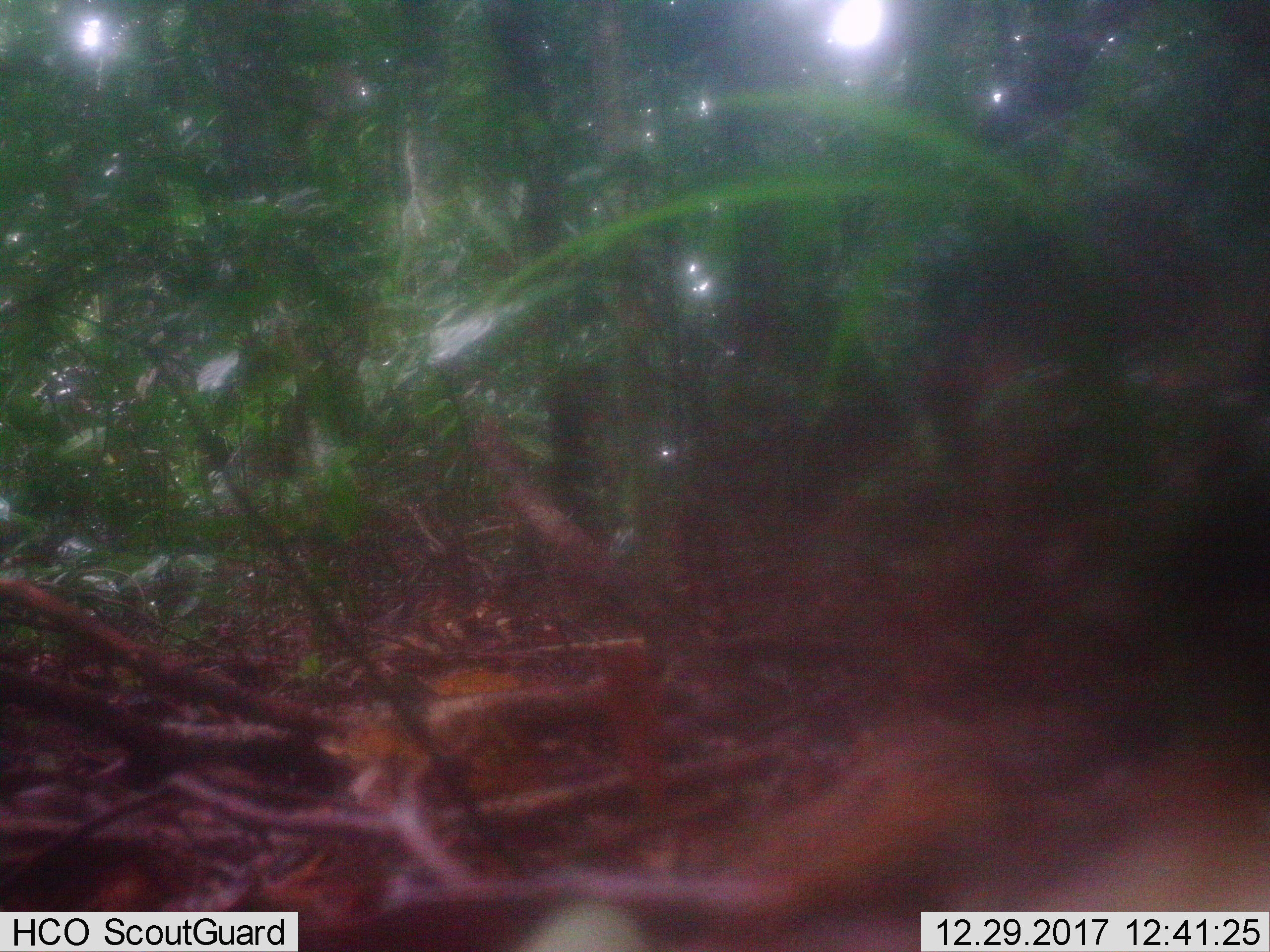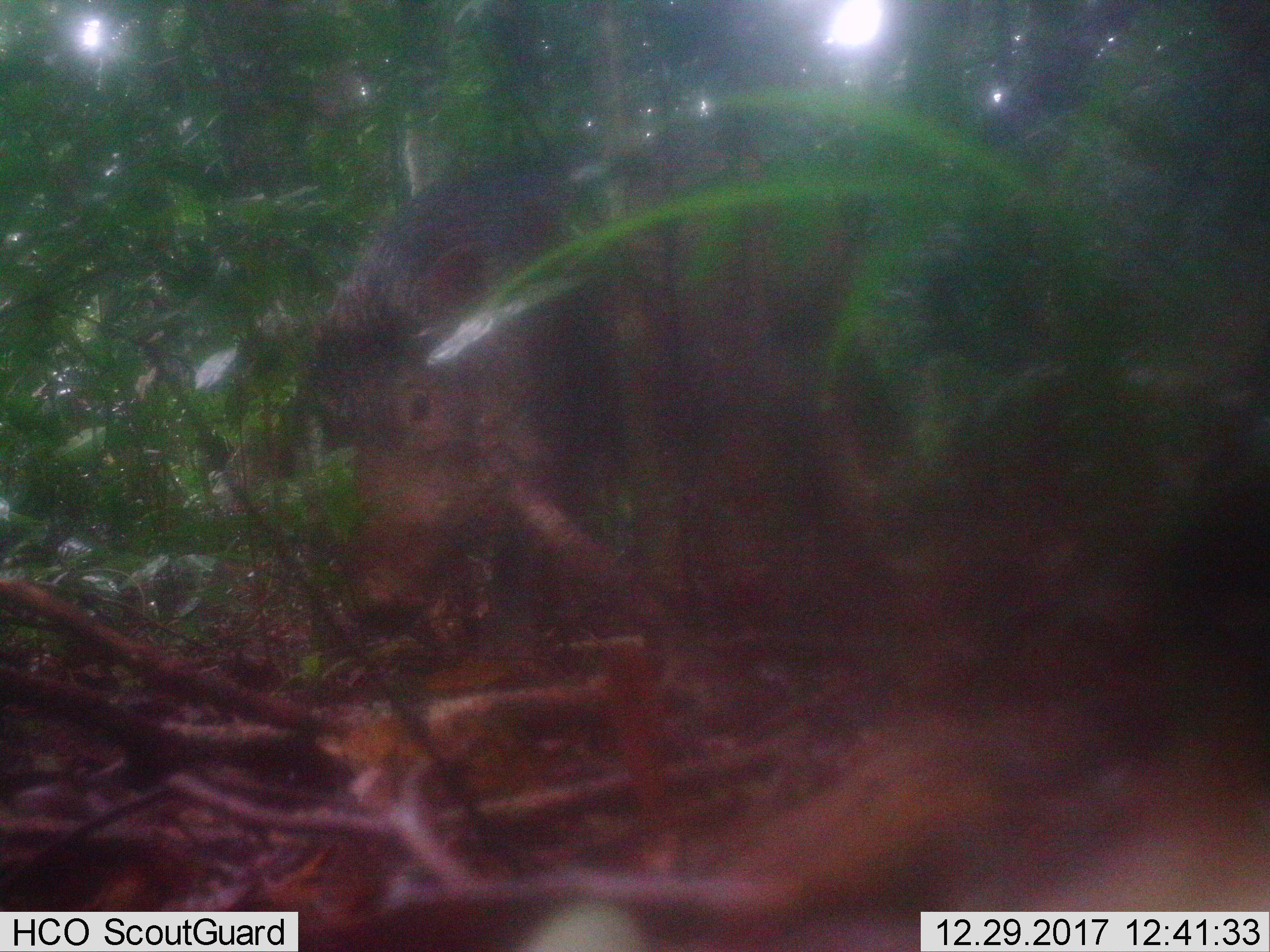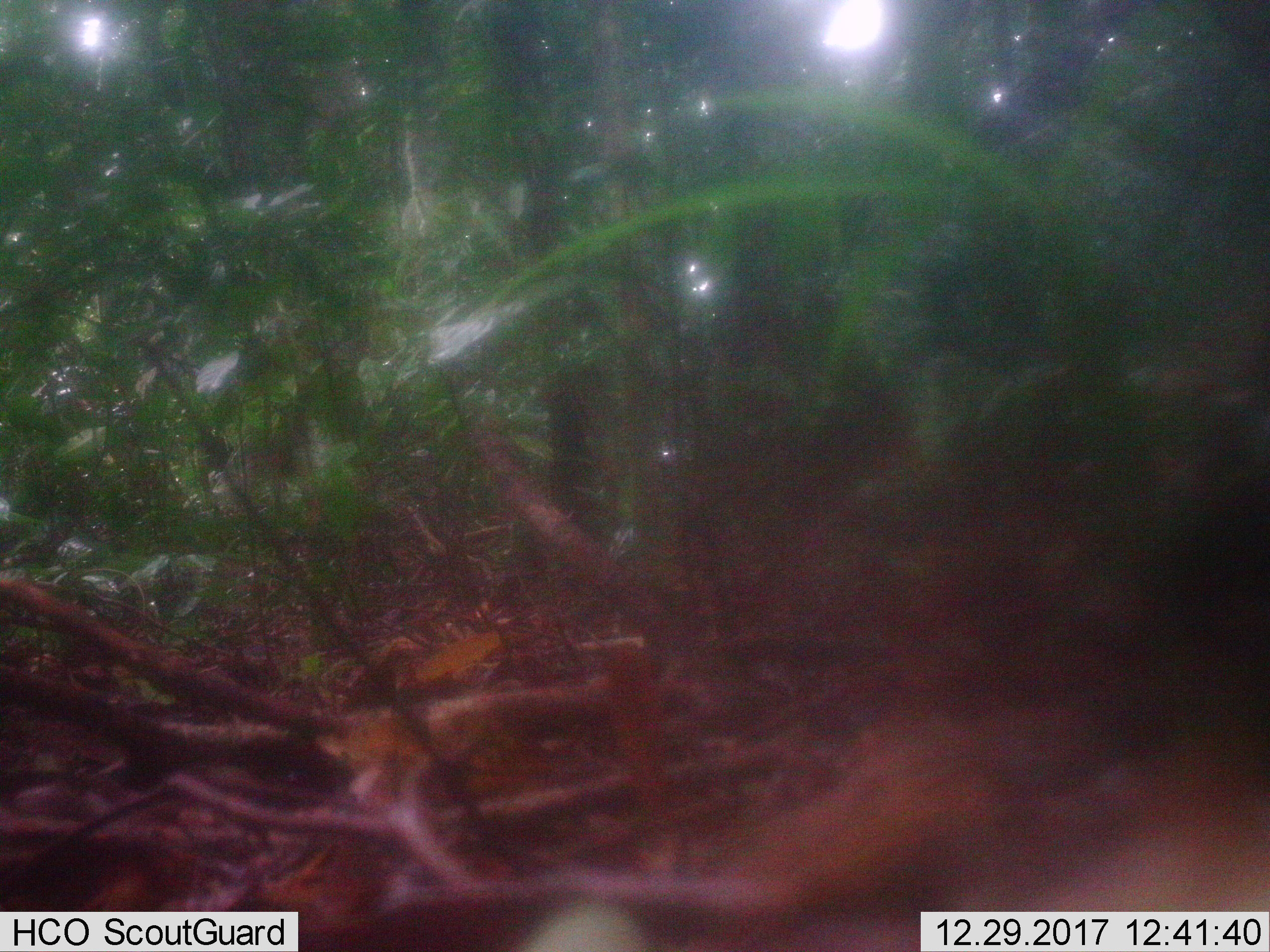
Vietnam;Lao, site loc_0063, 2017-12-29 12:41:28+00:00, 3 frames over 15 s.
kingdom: Animalia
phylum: Chordata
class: Mammalia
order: Artiodactyla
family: Suidae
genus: Sus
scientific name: Sus scrofa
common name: eurasian wild pig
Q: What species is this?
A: Eurasian wild pig (Sus scrofa).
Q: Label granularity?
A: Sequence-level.